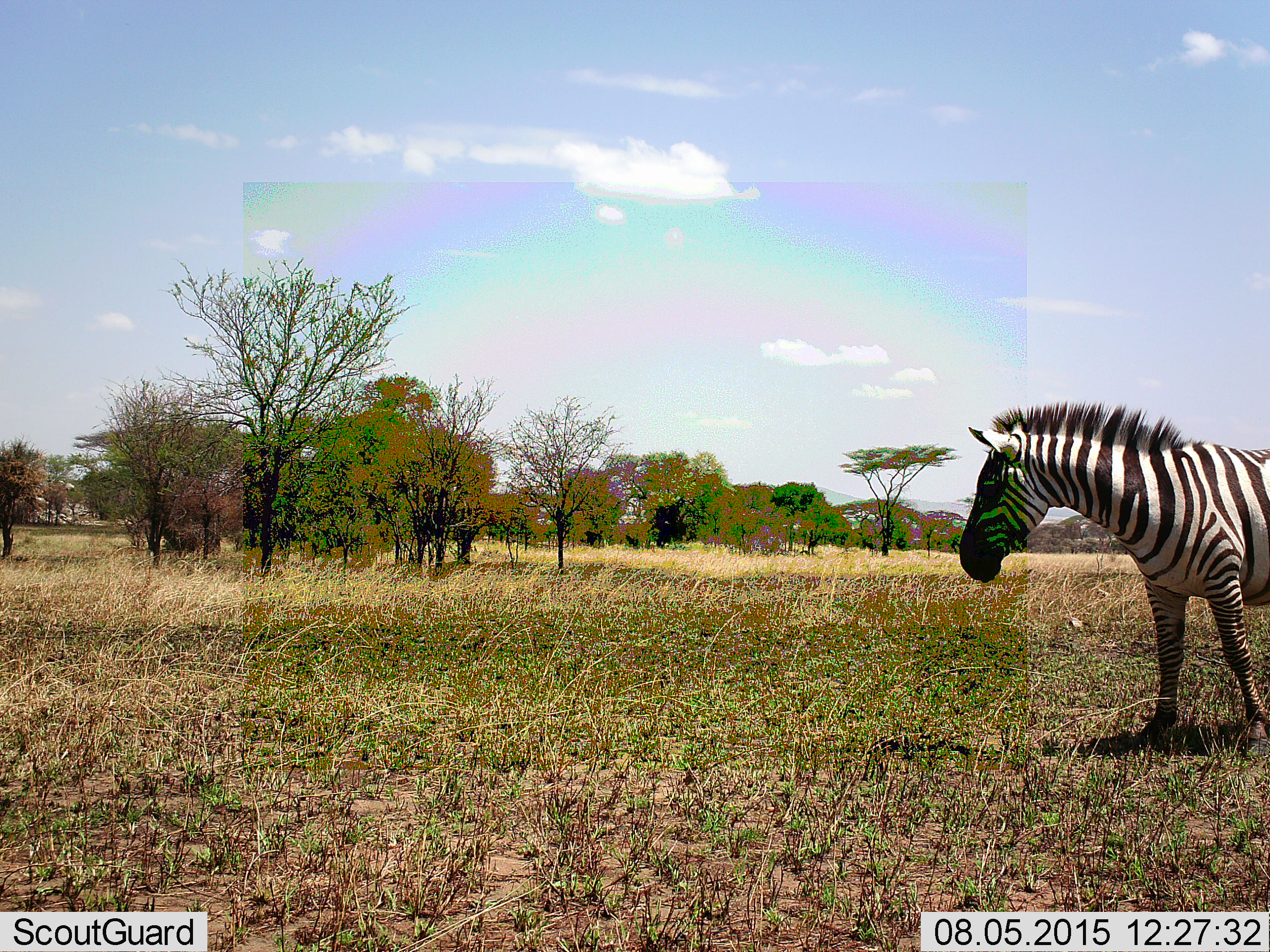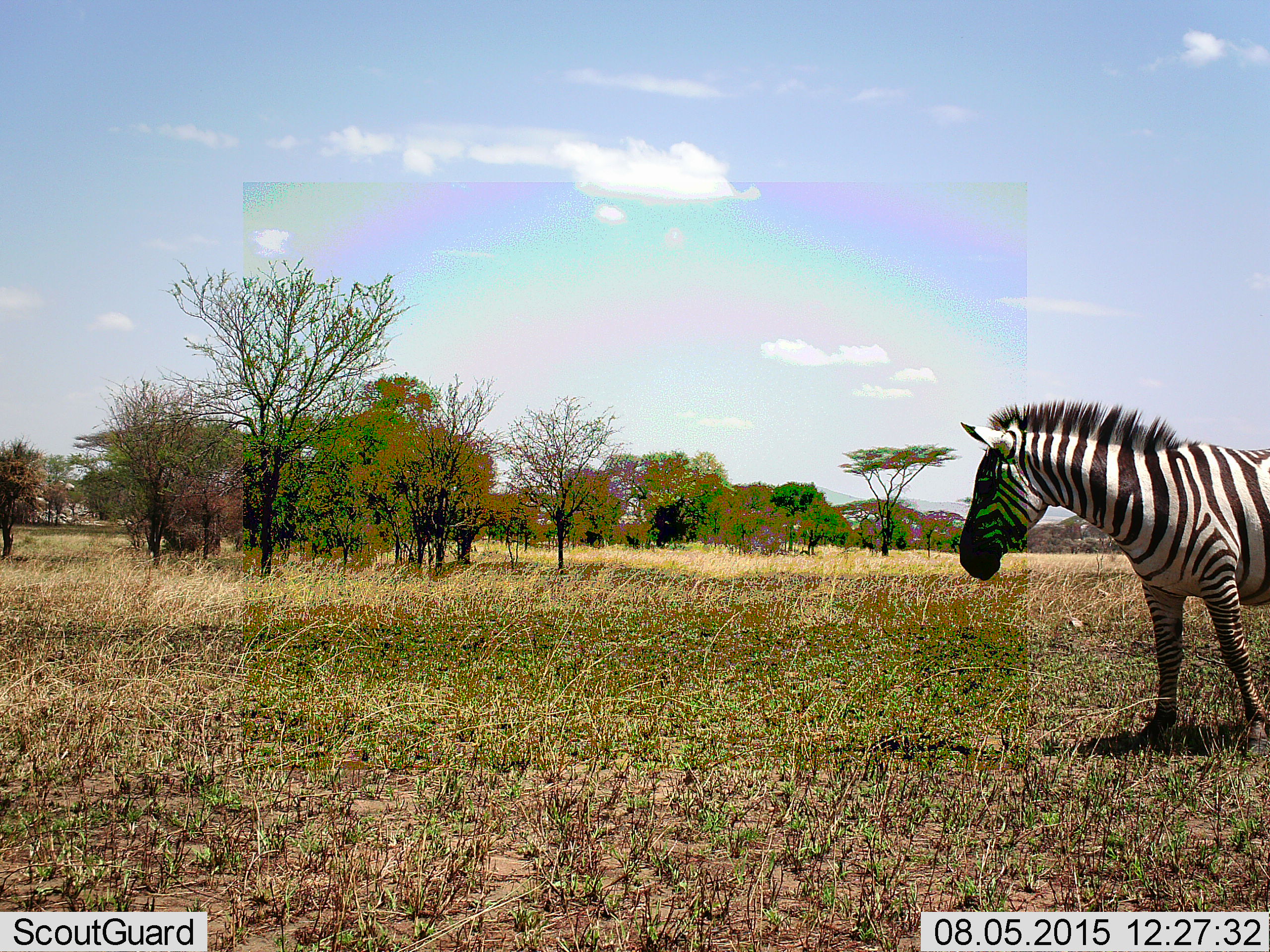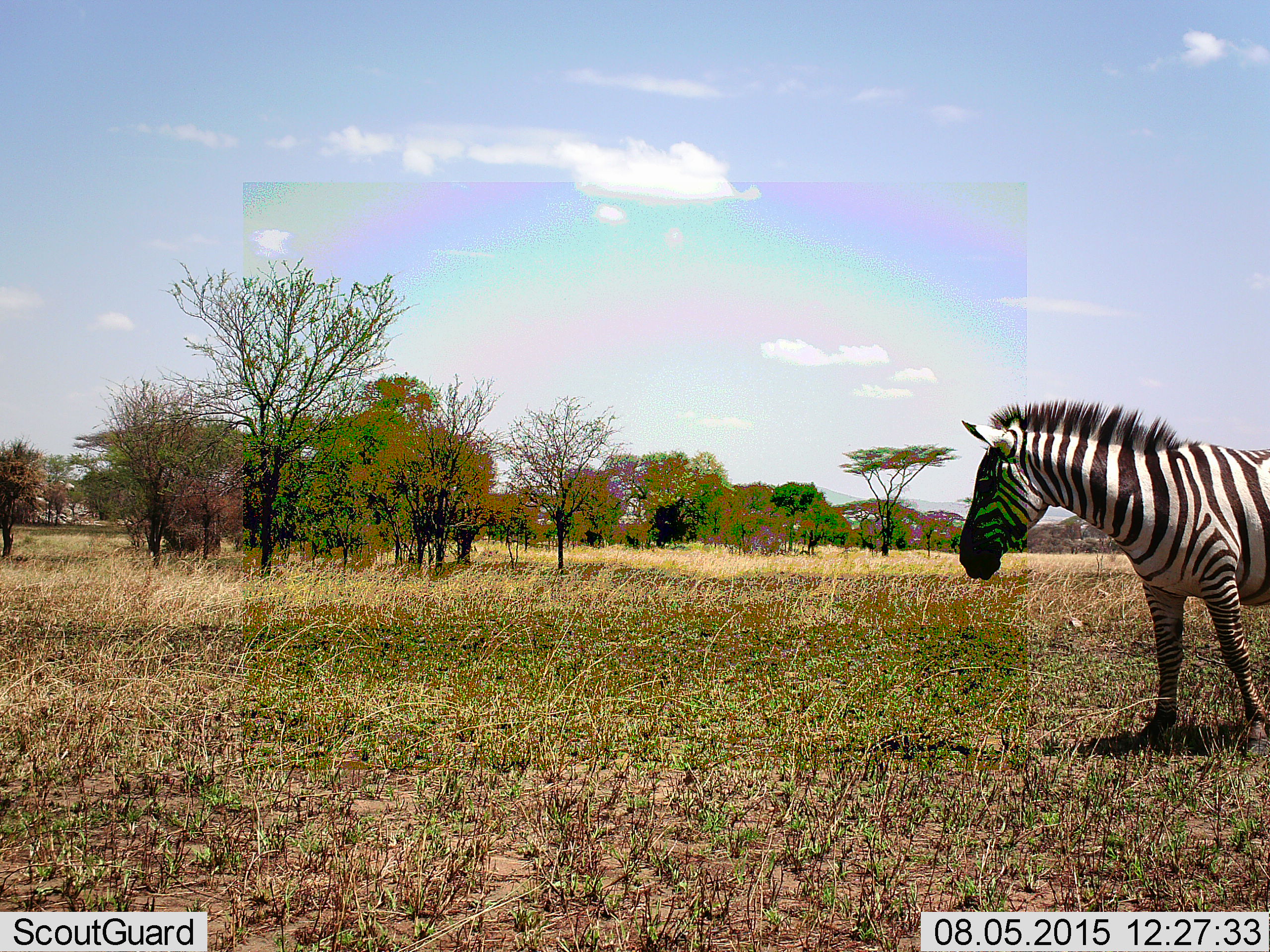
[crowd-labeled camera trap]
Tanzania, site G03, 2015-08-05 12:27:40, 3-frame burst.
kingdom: Animalia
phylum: Chordata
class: Mammalia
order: Perissodactyla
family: Equidae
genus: Equus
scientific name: Equus quagga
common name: plains zebra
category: zebra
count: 1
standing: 83%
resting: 0%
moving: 17%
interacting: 0%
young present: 0%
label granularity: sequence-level